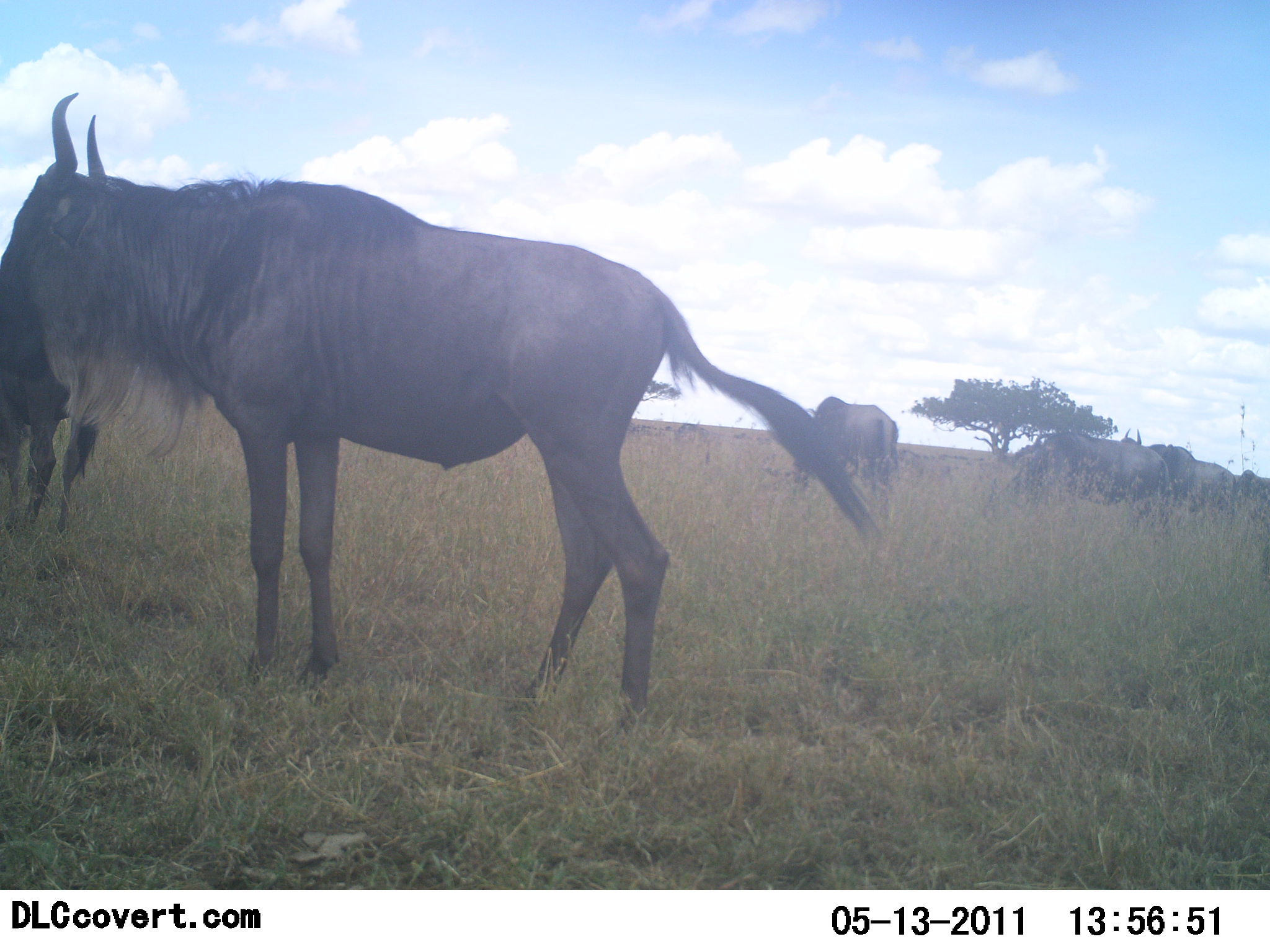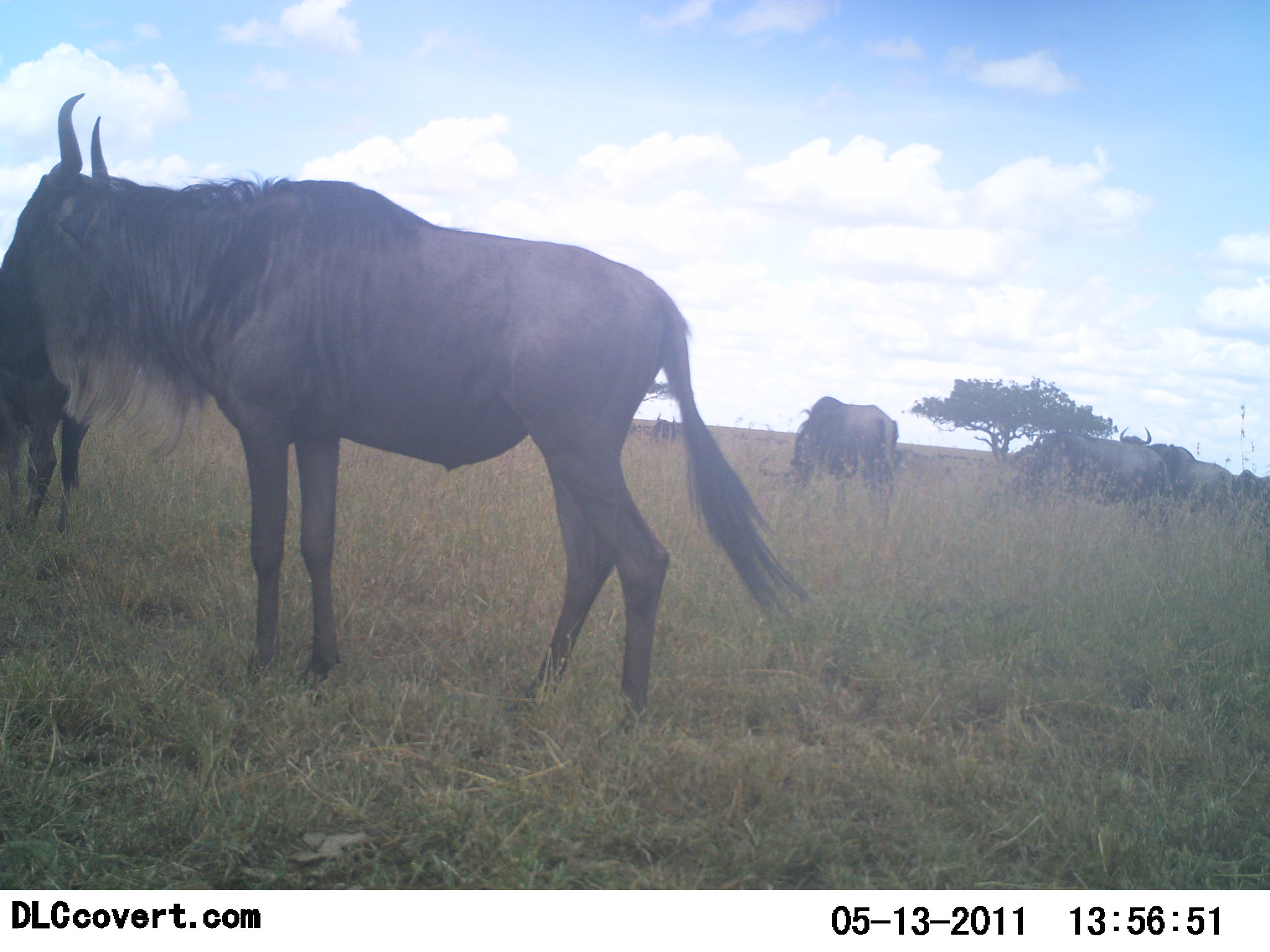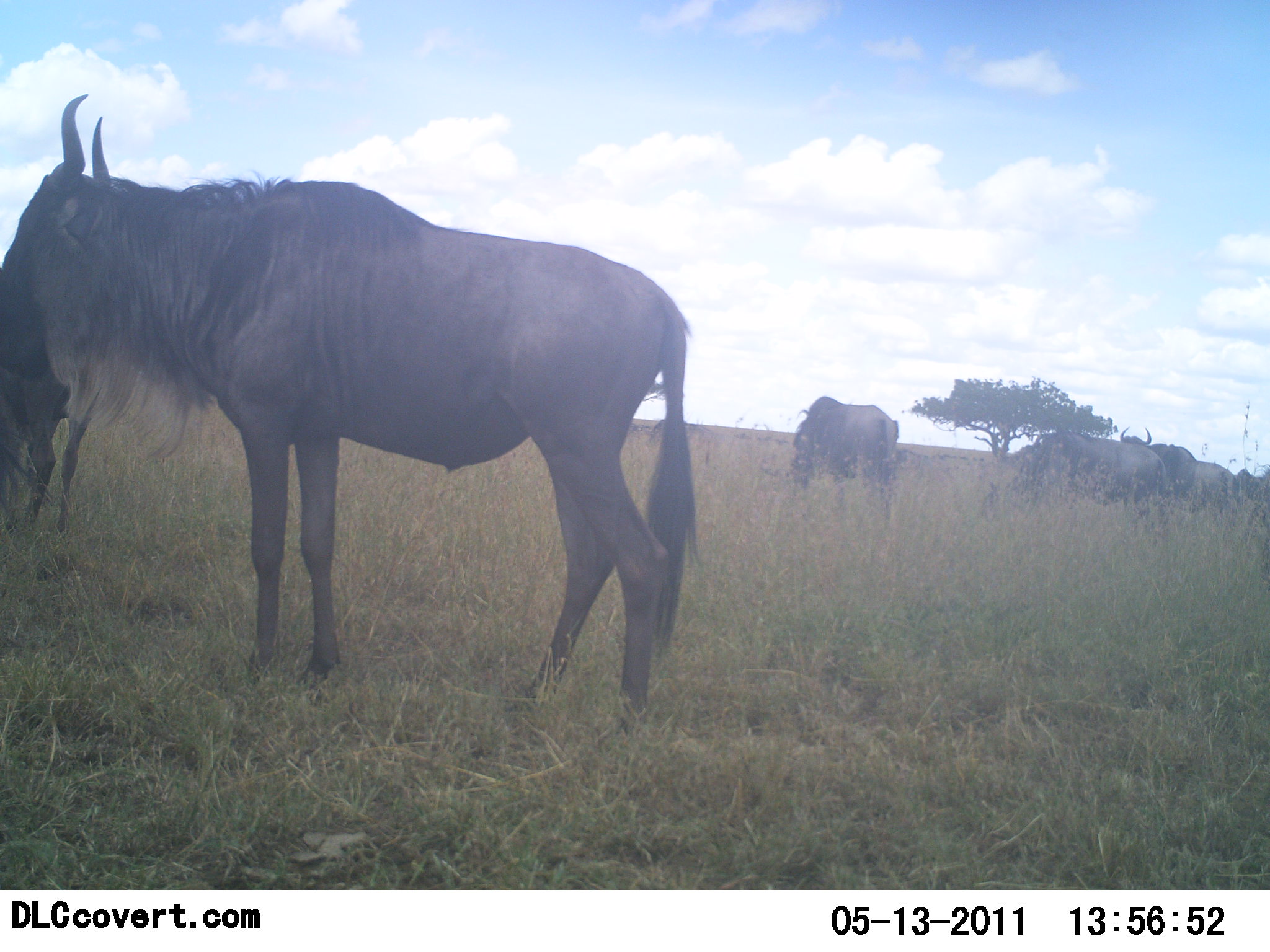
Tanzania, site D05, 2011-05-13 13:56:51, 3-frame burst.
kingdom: Animalia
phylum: Chordata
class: Mammalia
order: Artiodactyla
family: Bovidae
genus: Connochaetes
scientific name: Connochaetes taurinus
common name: blue wildebeest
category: wildebeest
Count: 6.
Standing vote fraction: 92%.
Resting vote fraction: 0%.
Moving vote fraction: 8%.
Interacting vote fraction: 0%.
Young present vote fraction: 0%.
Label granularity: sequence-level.